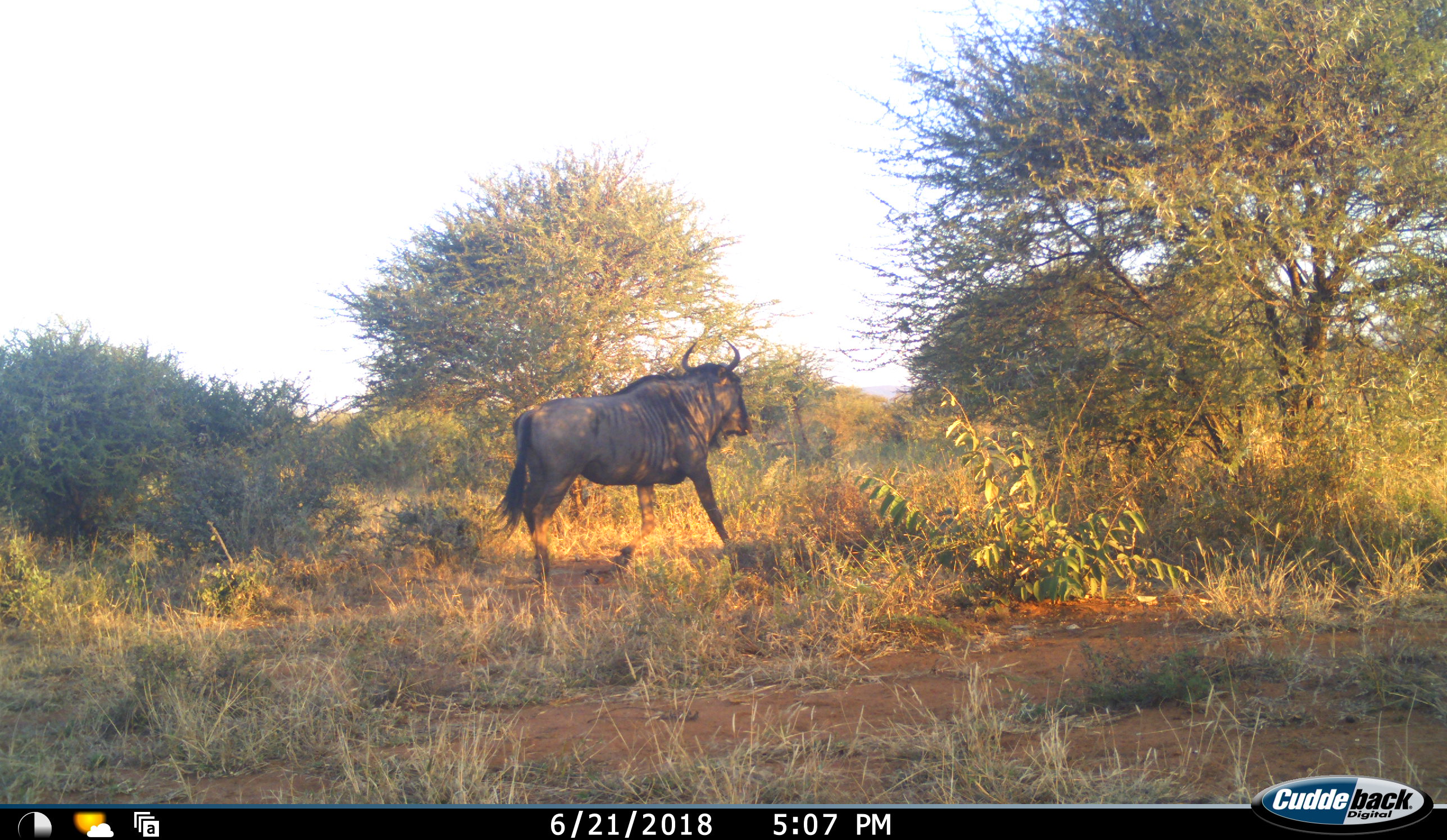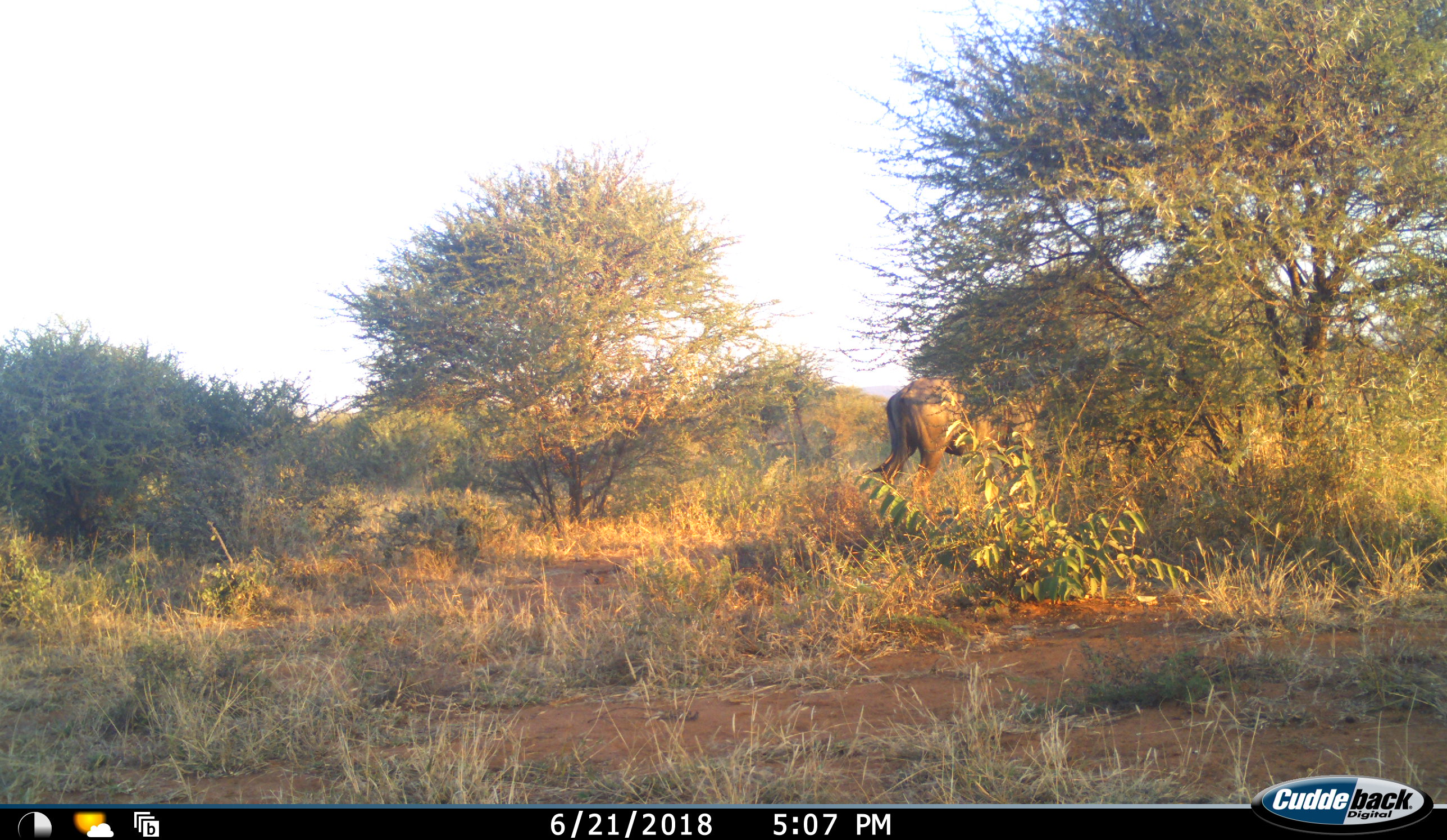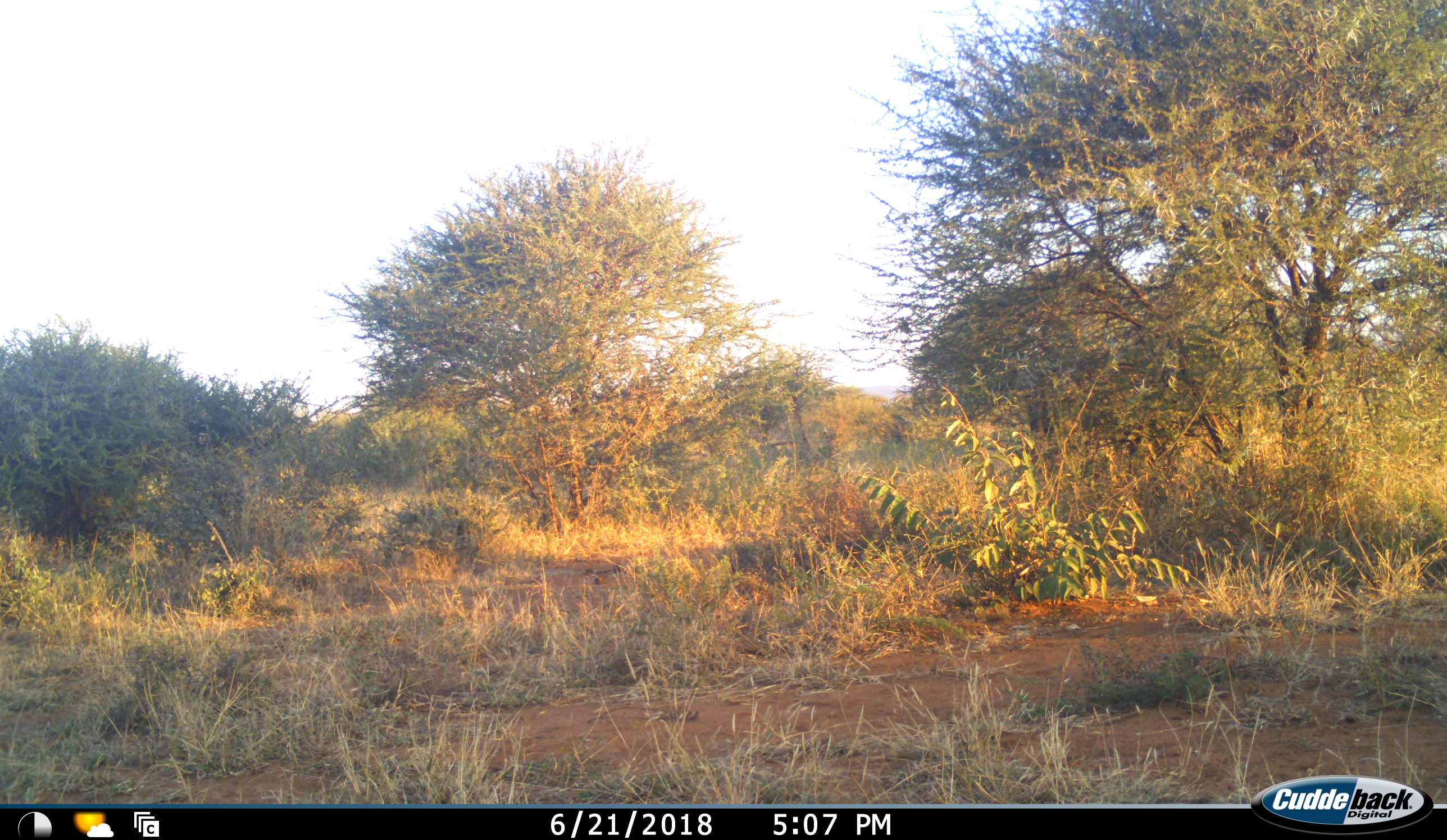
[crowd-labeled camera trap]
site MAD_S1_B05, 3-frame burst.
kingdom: Animalia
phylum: Chordata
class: Mammalia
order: Artiodactyla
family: Bovidae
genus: Connochaetes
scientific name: Connochaetes taurinus taurinus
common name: blue wildebeest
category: wildebeestblue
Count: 1.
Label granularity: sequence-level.